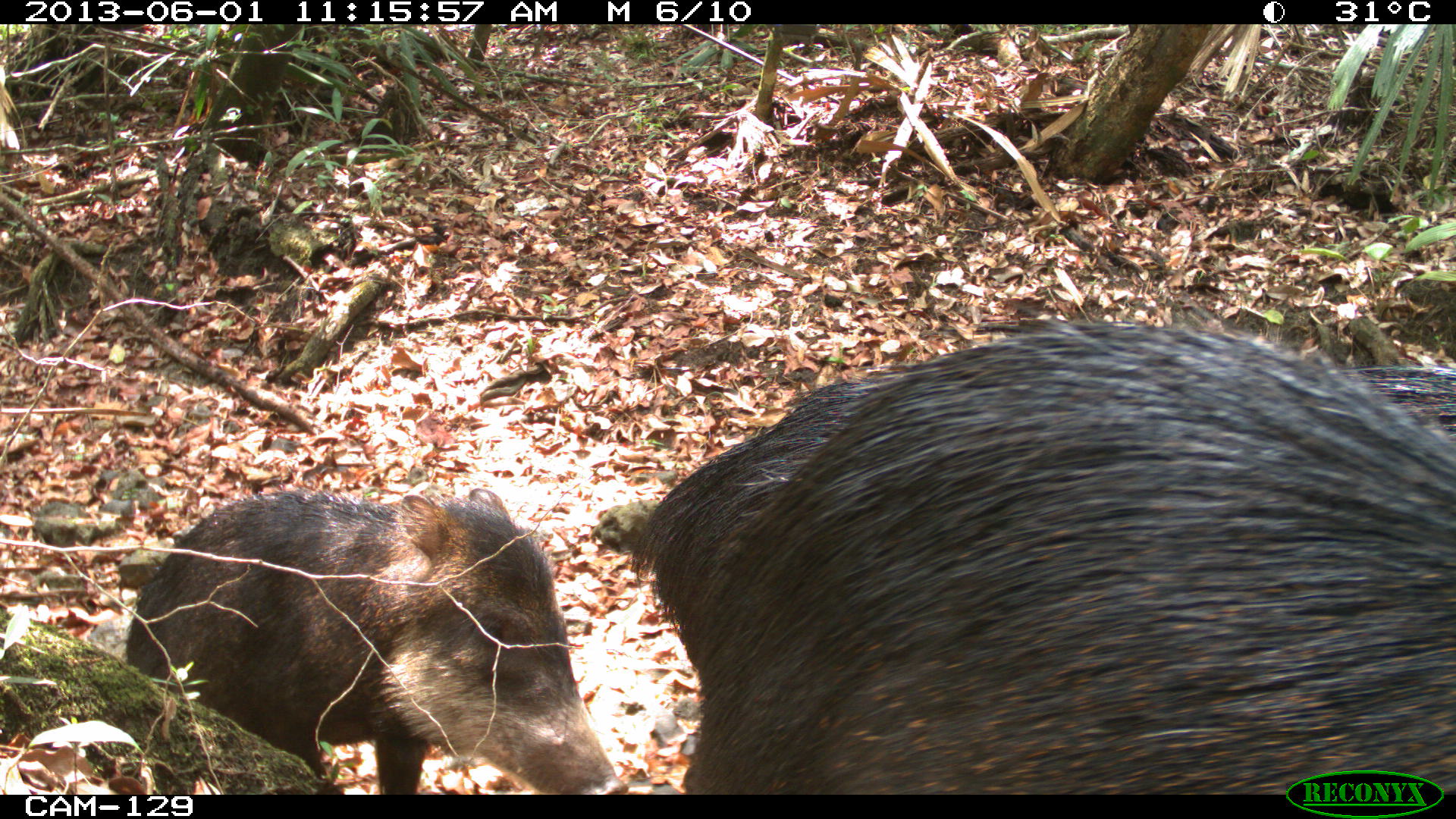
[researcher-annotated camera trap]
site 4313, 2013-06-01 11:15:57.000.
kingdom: Animalia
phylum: Chordata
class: Mammalia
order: Artiodactyla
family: Tayassuidae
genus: Tayassu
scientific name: Tayassu pecari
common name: white-lipped peccary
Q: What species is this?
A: Tayassu pecari (white-lipped peccary).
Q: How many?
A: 6.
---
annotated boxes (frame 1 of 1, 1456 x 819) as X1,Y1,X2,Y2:
tayassu pecari: 626,307,1456,819; 118,476,626,819